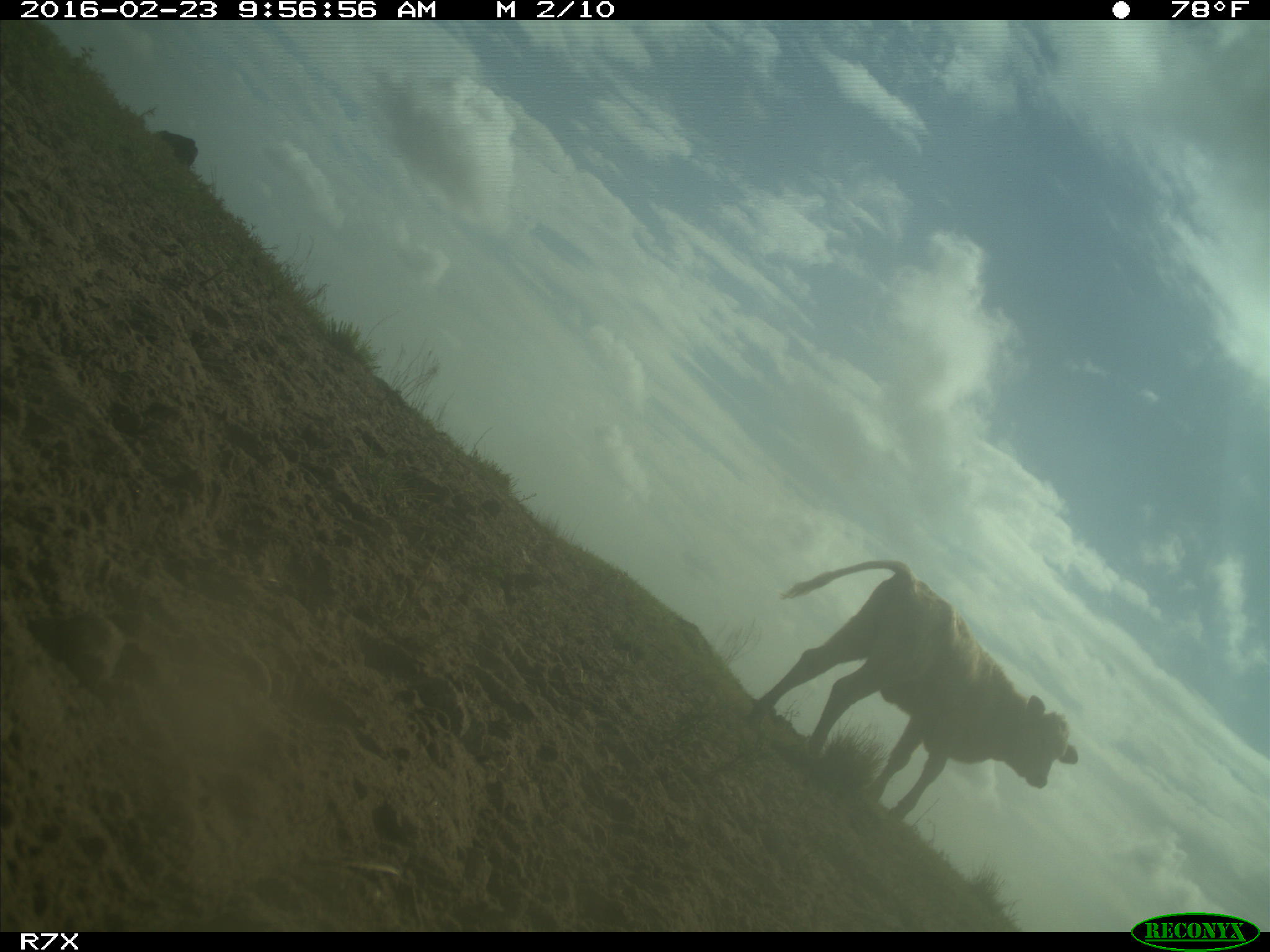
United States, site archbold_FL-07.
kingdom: Animalia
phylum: Chordata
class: Mammalia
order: Artiodactyla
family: Bovidae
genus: Bos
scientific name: Bos taurus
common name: domestic cow